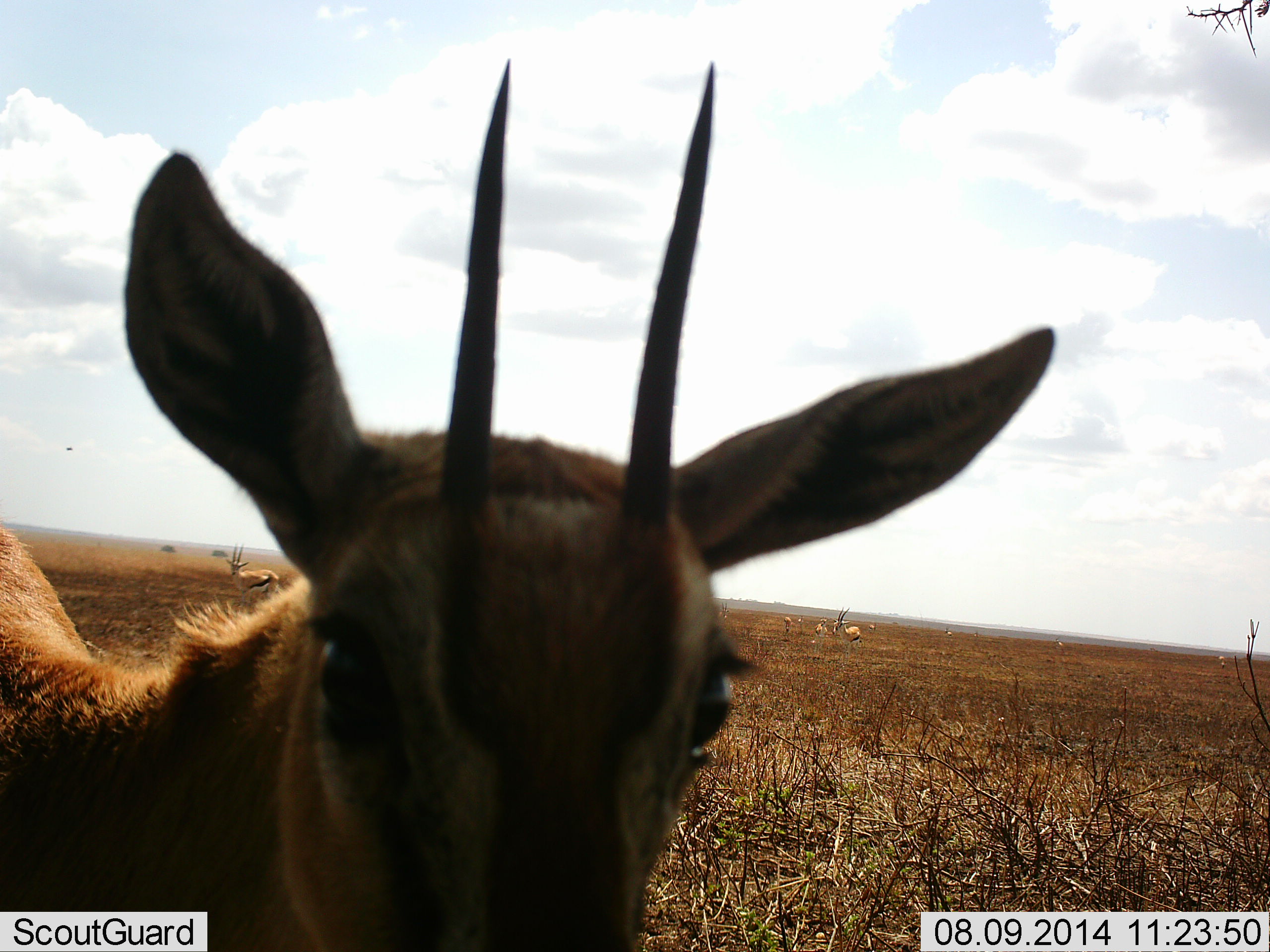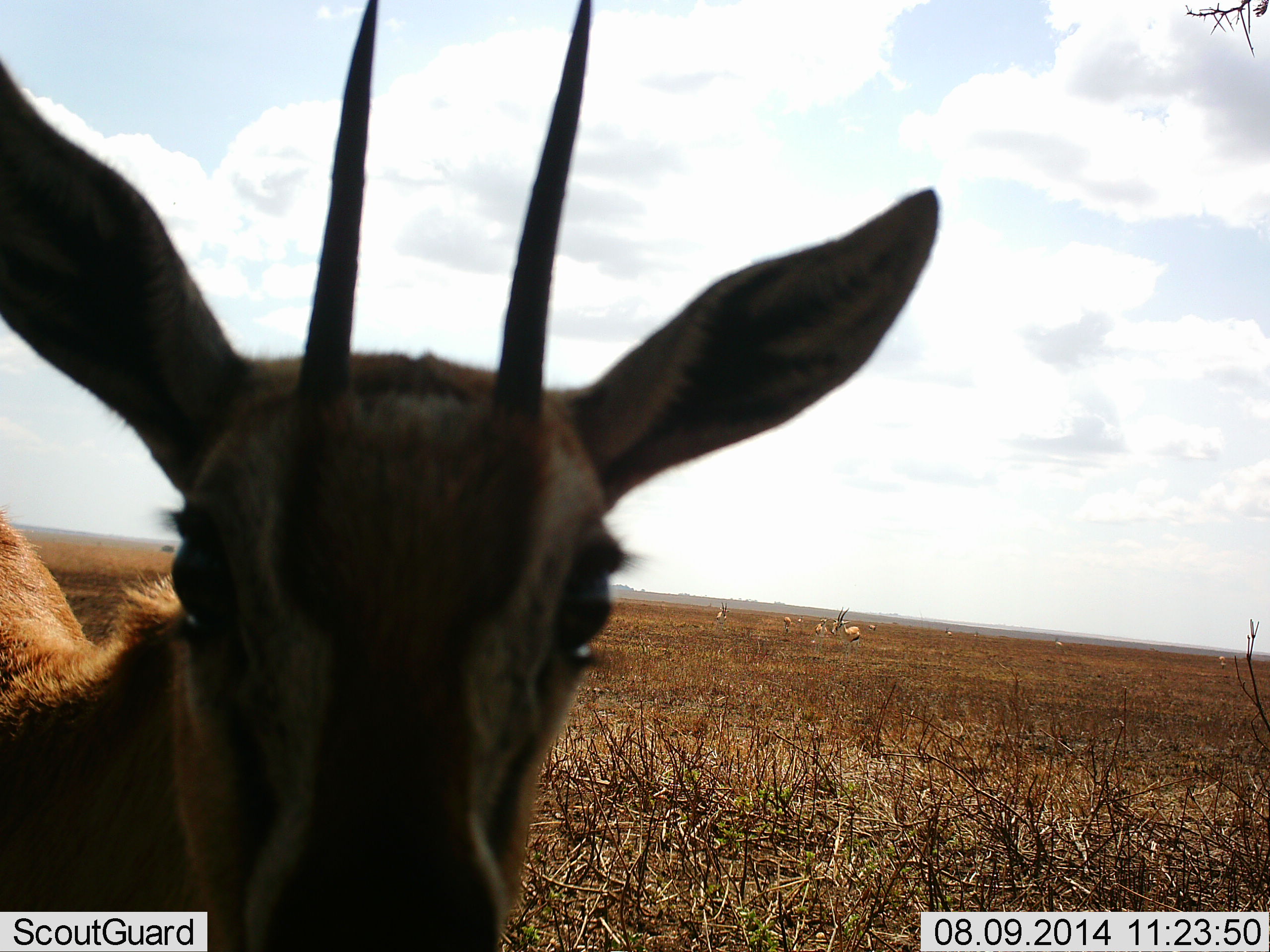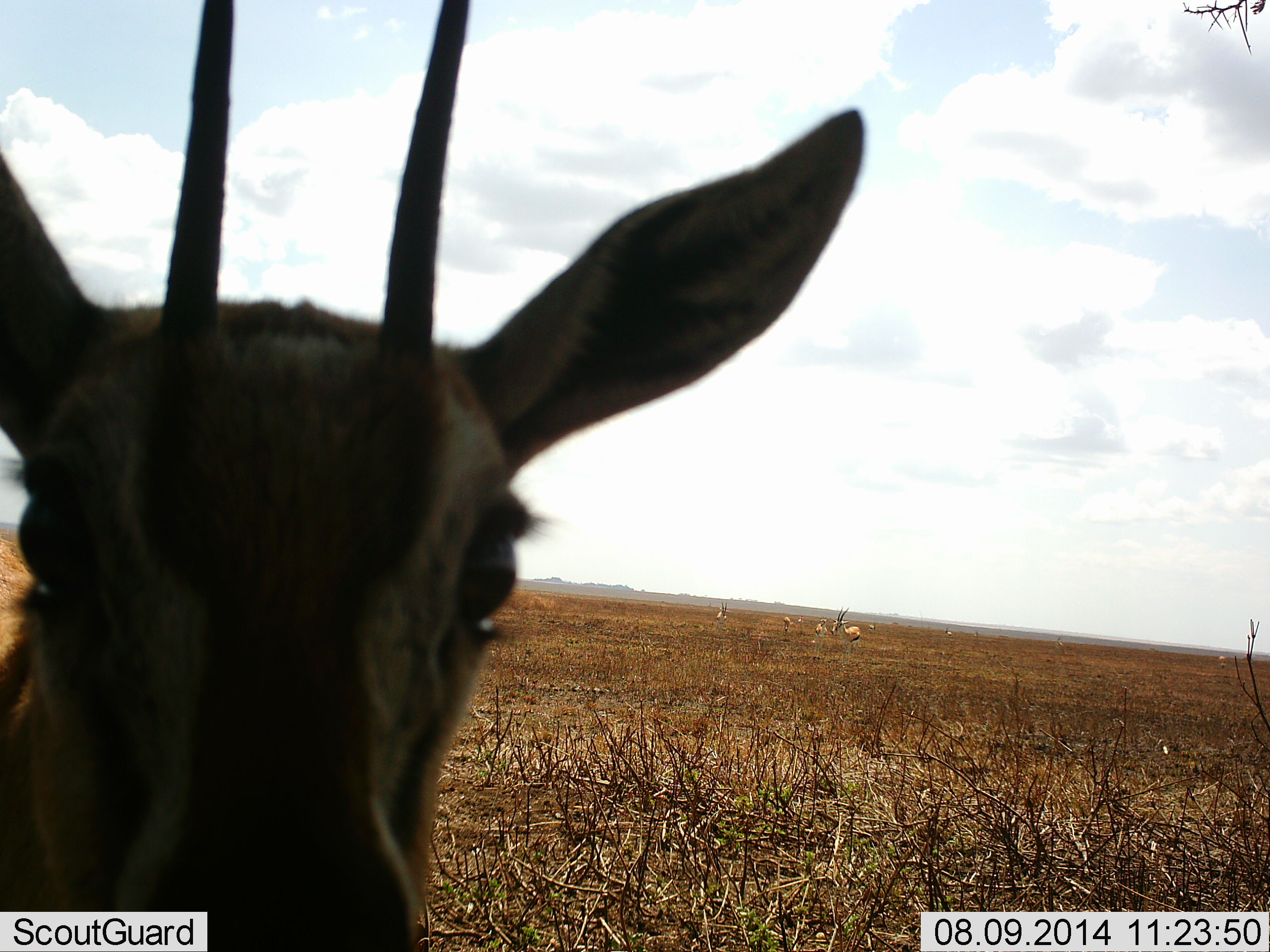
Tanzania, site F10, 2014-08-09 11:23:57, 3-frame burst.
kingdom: Animalia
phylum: Chordata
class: Mammalia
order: Artiodactyla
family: Bovidae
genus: Eudorcas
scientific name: Eudorcas thomsonii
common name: thomson's gazelle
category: gazellethomsons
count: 6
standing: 92%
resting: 0%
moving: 25%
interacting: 17%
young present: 0%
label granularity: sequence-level